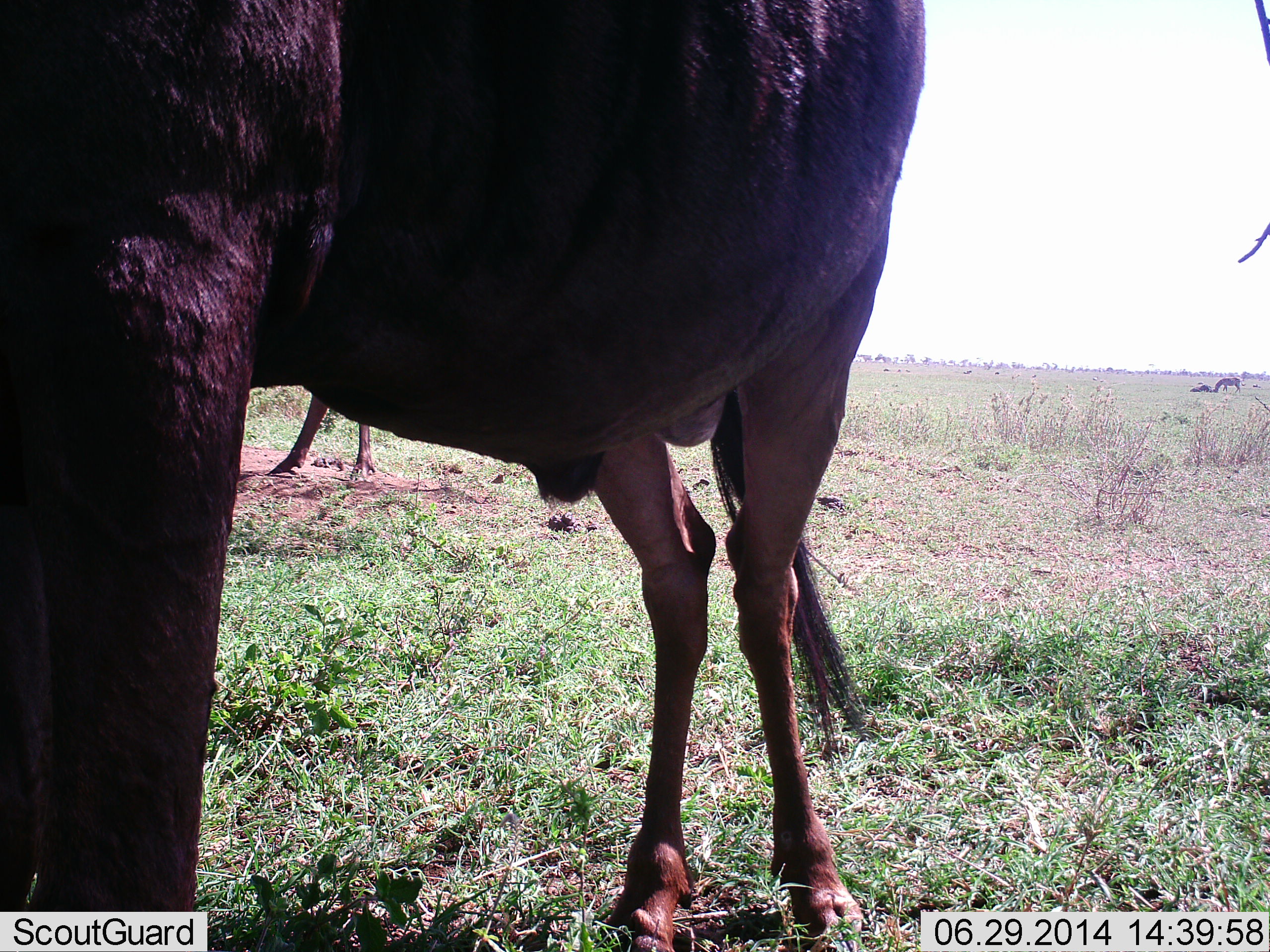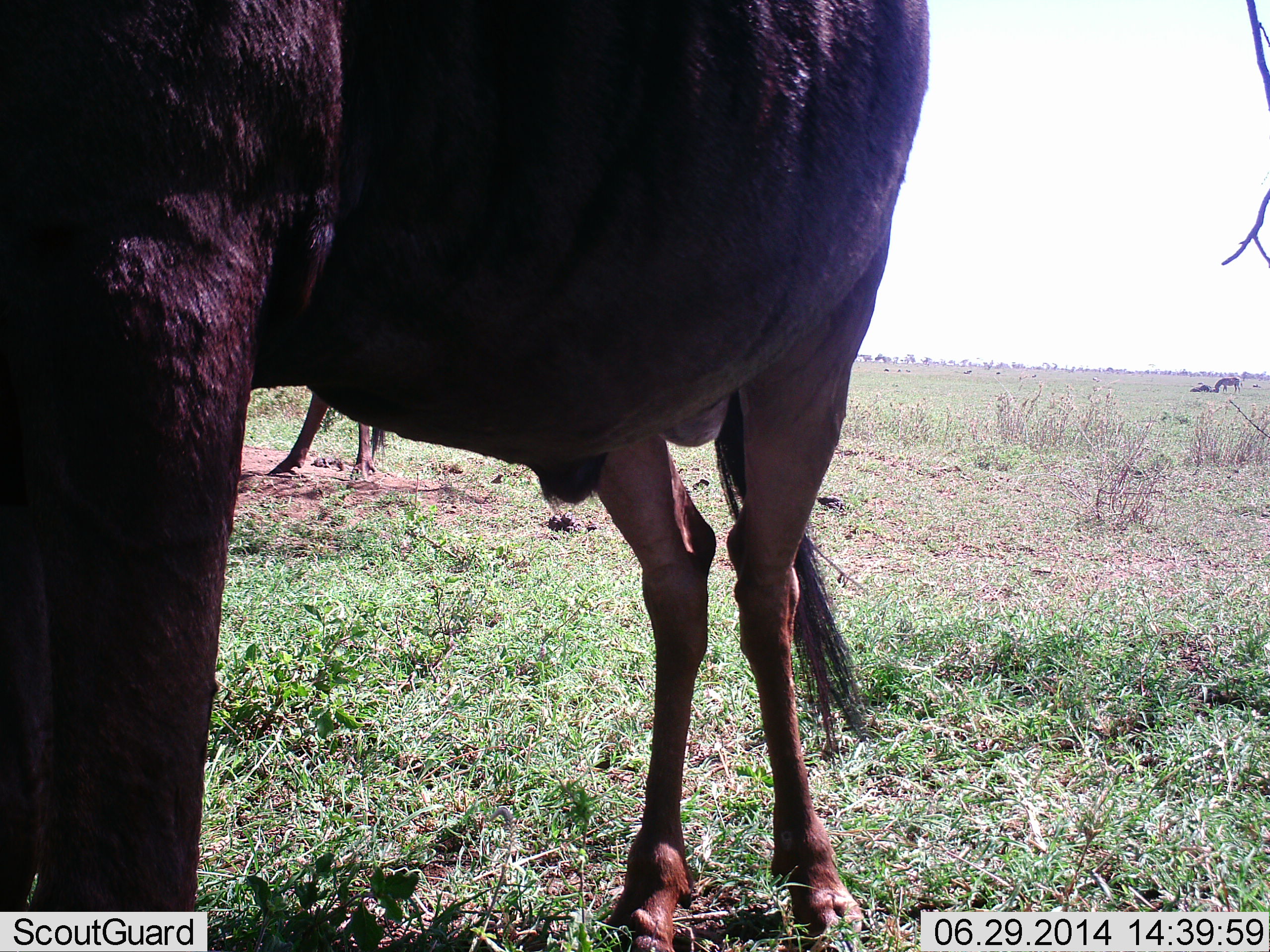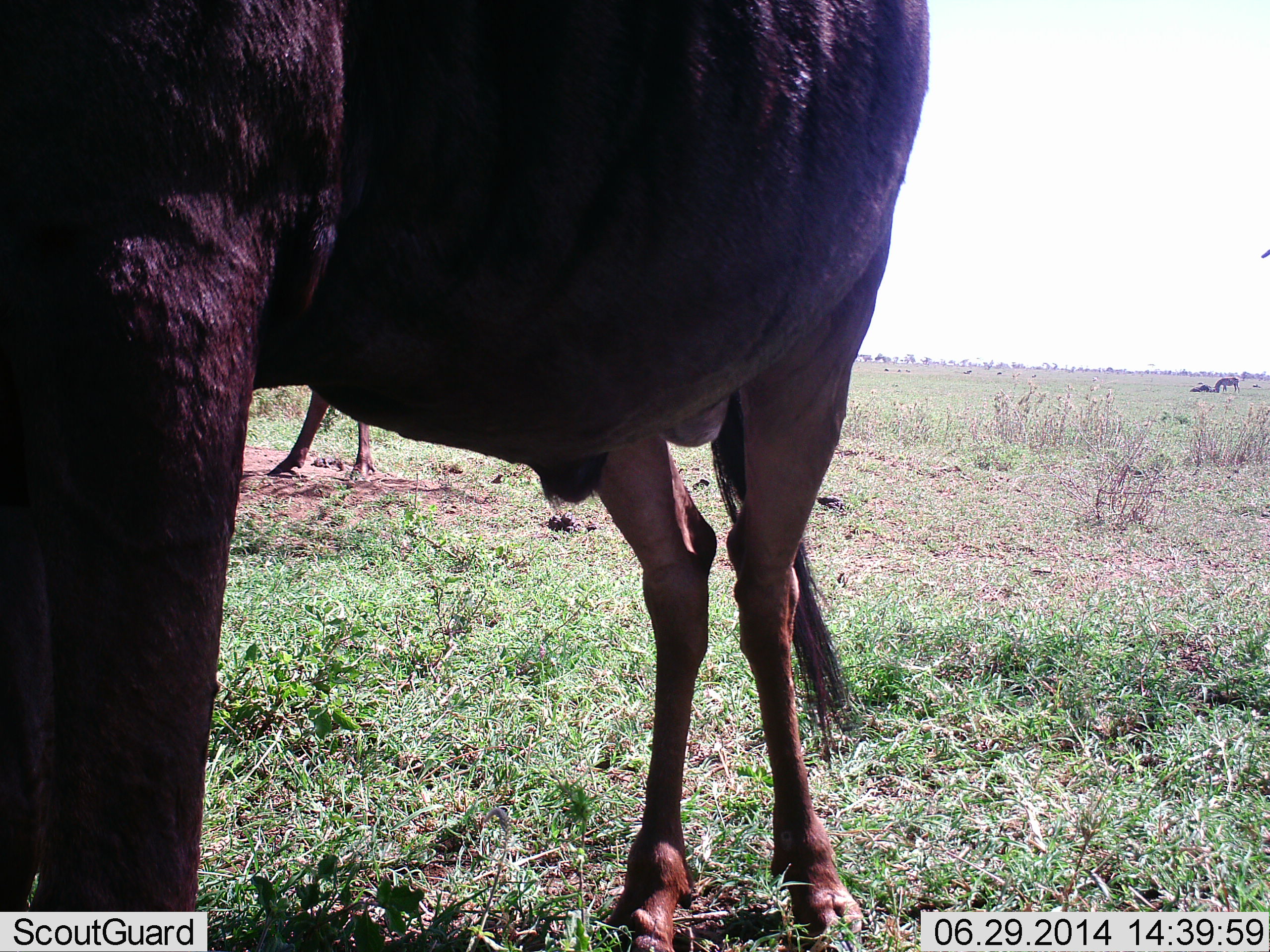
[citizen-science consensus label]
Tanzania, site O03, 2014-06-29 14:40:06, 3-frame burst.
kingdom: Animalia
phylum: Chordata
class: Mammalia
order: Artiodactyla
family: Bovidae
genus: Connochaetes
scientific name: Connochaetes taurinus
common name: blue wildebeest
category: wildebeest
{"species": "wildebeest (blue wildebeest) (Connochaetes taurinus)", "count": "2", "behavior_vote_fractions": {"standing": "95%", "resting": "3%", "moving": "0%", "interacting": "0%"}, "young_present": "0%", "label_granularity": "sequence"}